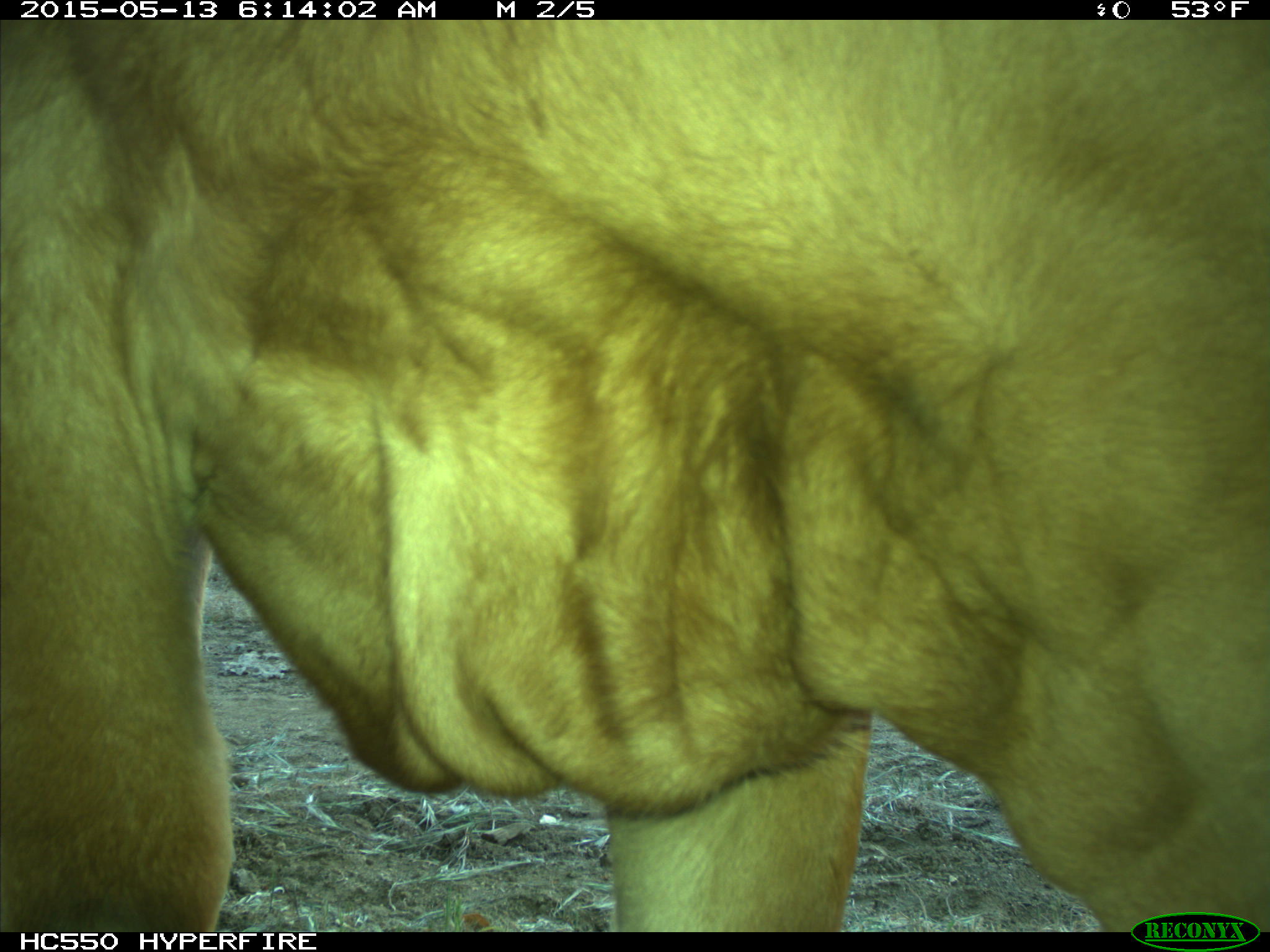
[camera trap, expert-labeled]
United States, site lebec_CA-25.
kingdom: Animalia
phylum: Chordata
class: Mammalia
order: Artiodactyla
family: Bovidae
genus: Bos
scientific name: Bos taurus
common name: domestic cow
Bos taurus (domestic cow).